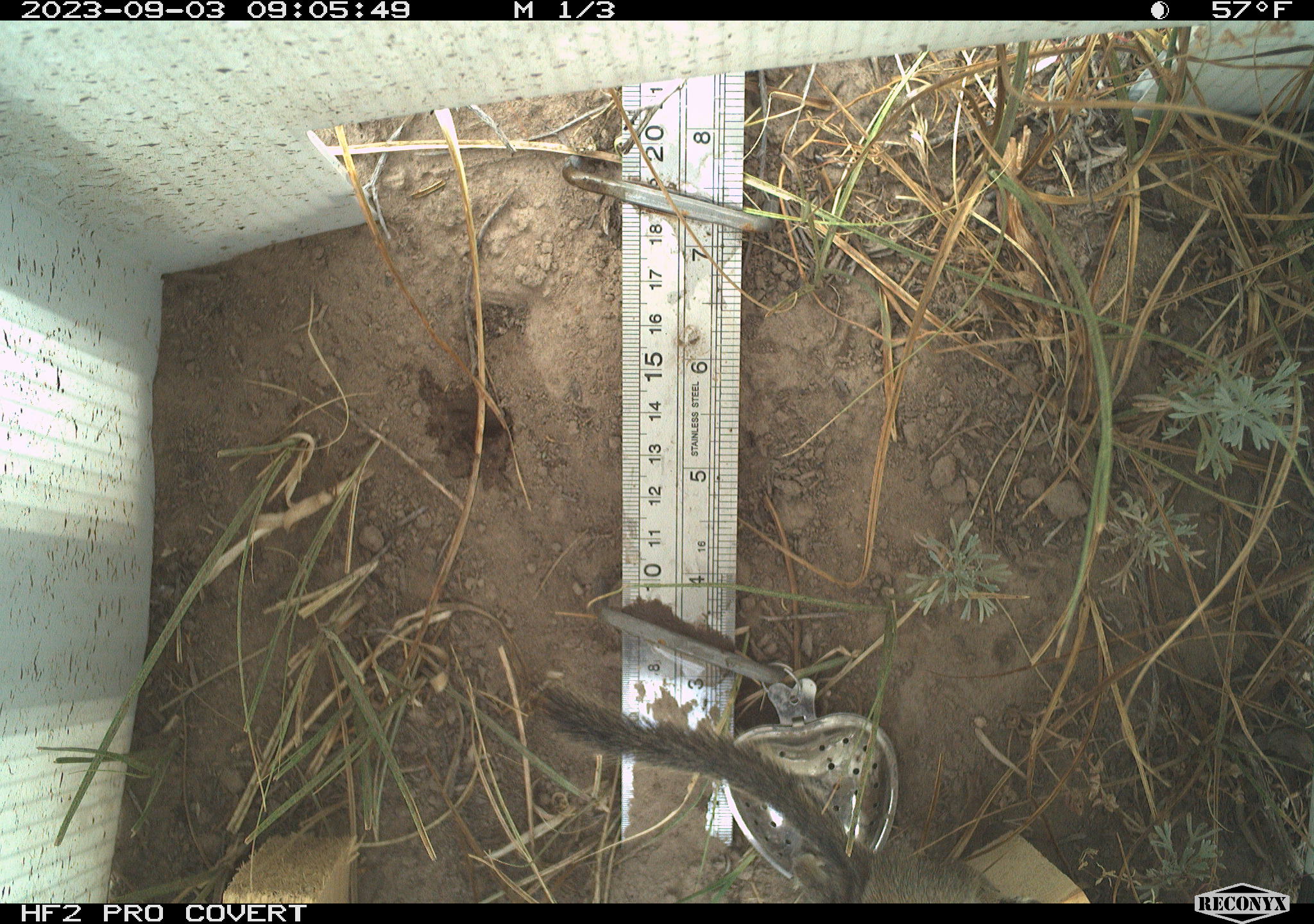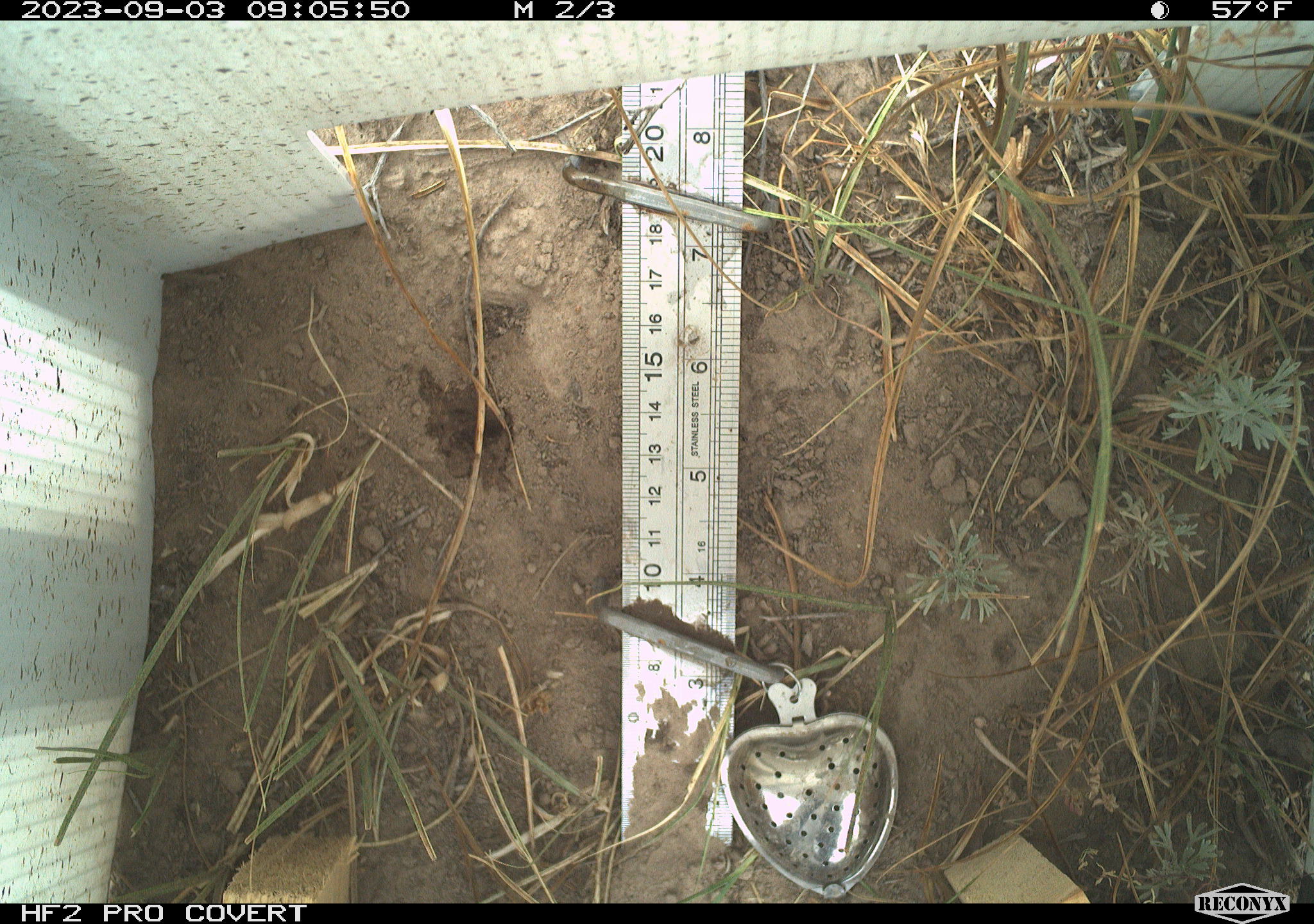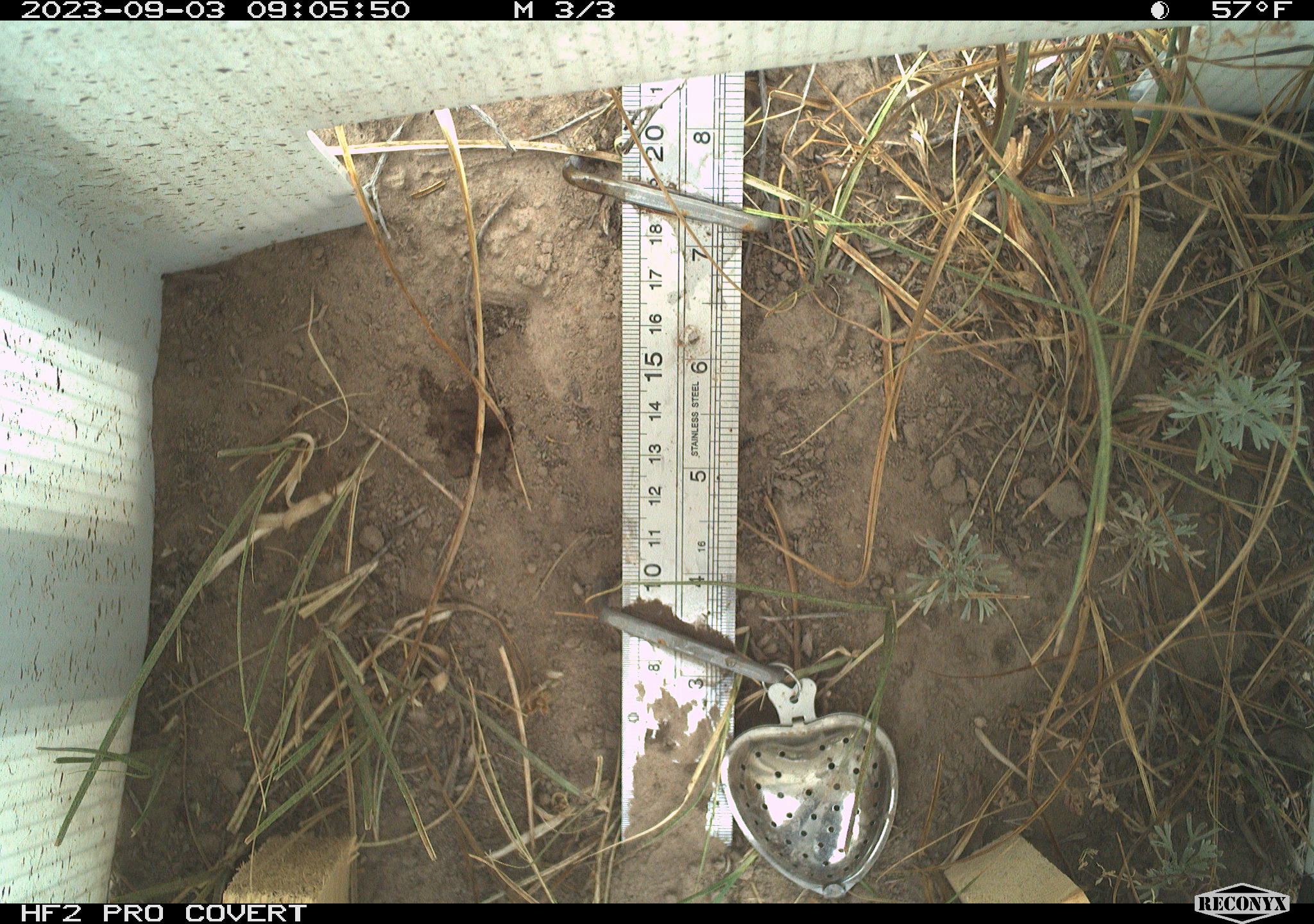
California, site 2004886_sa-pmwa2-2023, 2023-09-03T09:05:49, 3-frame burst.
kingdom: Animalia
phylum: Chordata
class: Mammalia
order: Rodentia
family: Sciuridae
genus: Neotamias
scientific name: Neotamias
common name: western chipmunks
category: neotamias species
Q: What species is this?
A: Neotamias species (western chipmunks) (Neotamias).